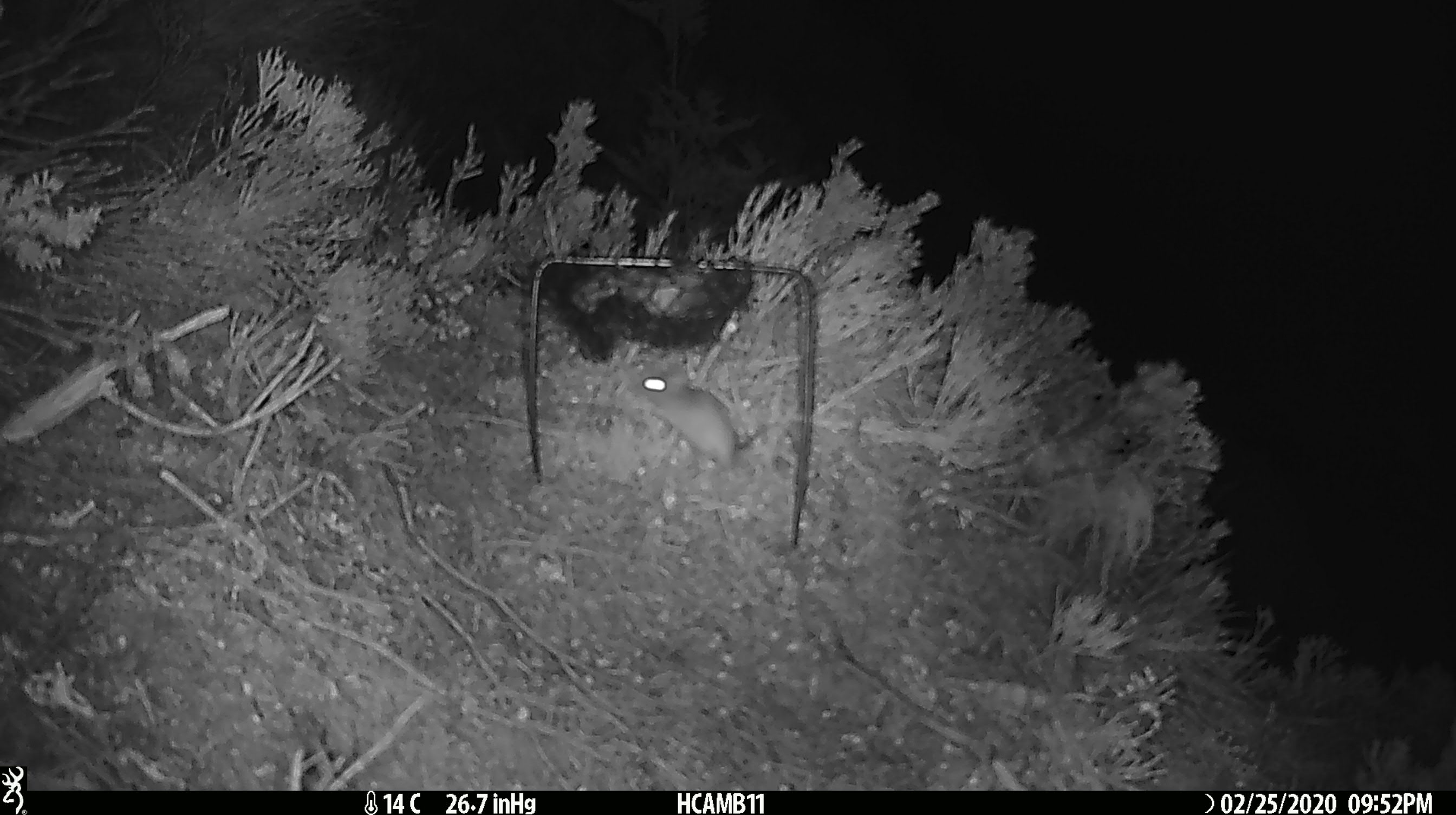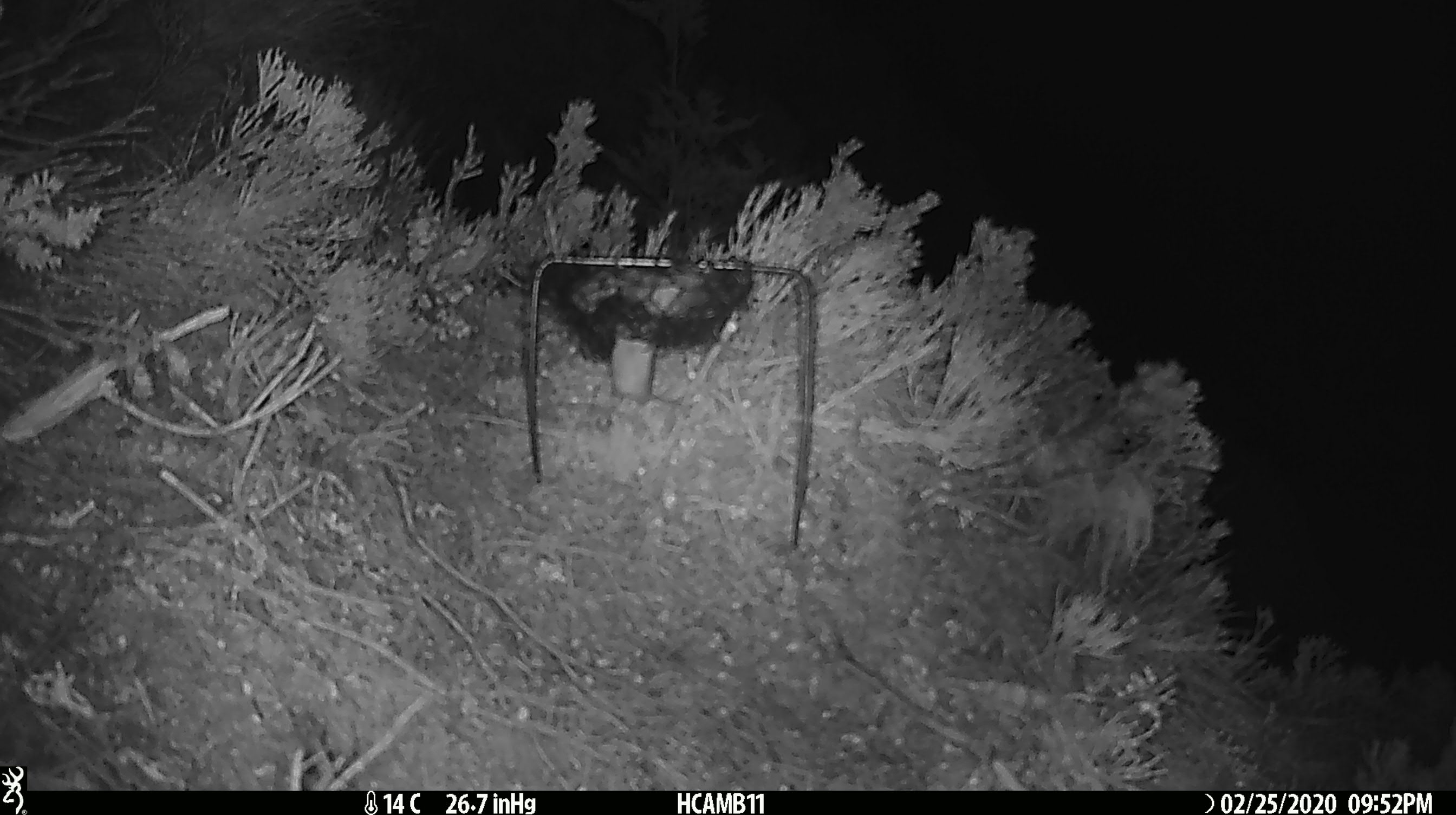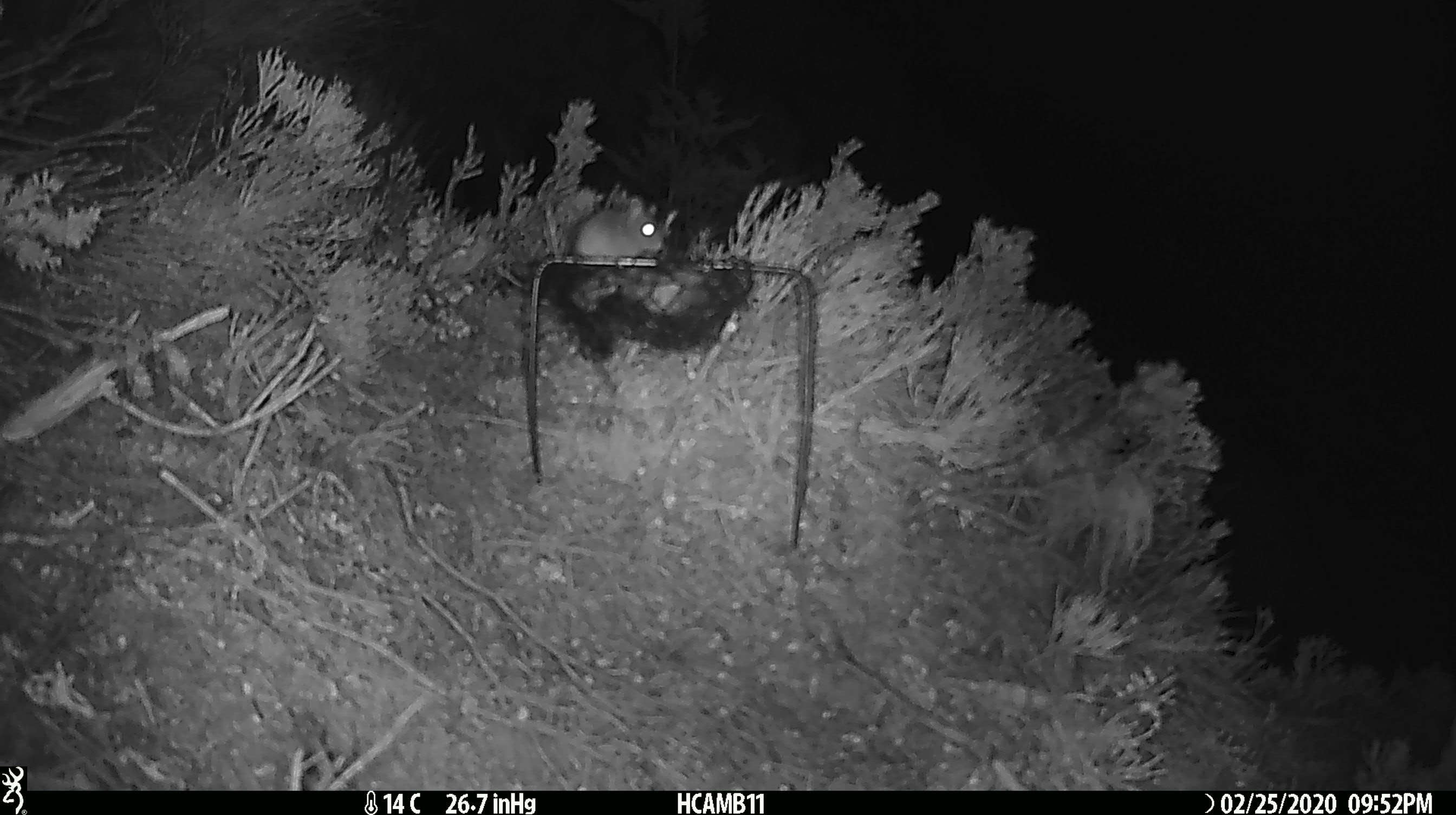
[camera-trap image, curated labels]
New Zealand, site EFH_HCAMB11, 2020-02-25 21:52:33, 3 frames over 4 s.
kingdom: Animalia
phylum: Chordata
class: Mammalia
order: Rodentia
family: Muridae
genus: Mus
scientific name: Mus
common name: mouse